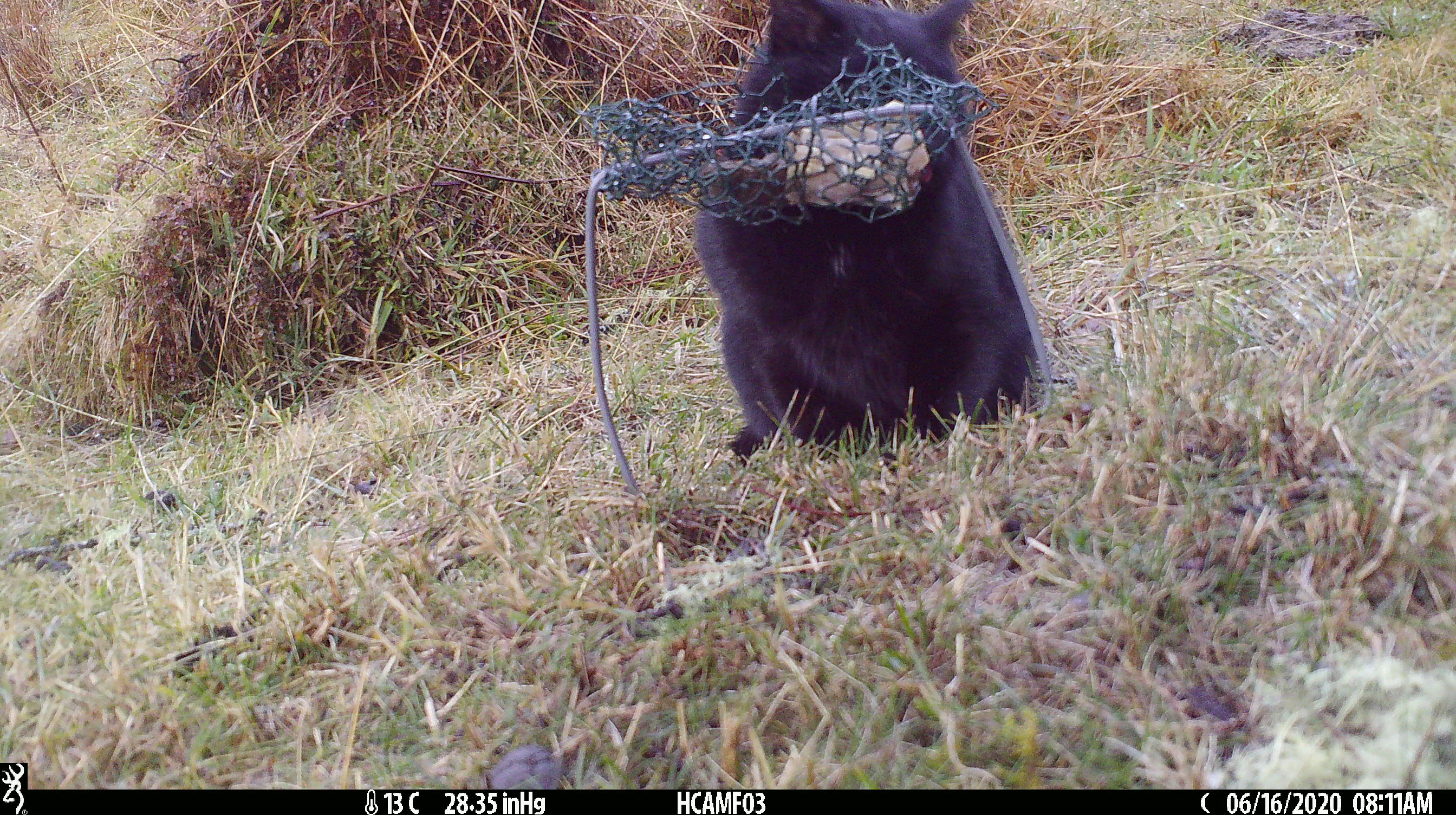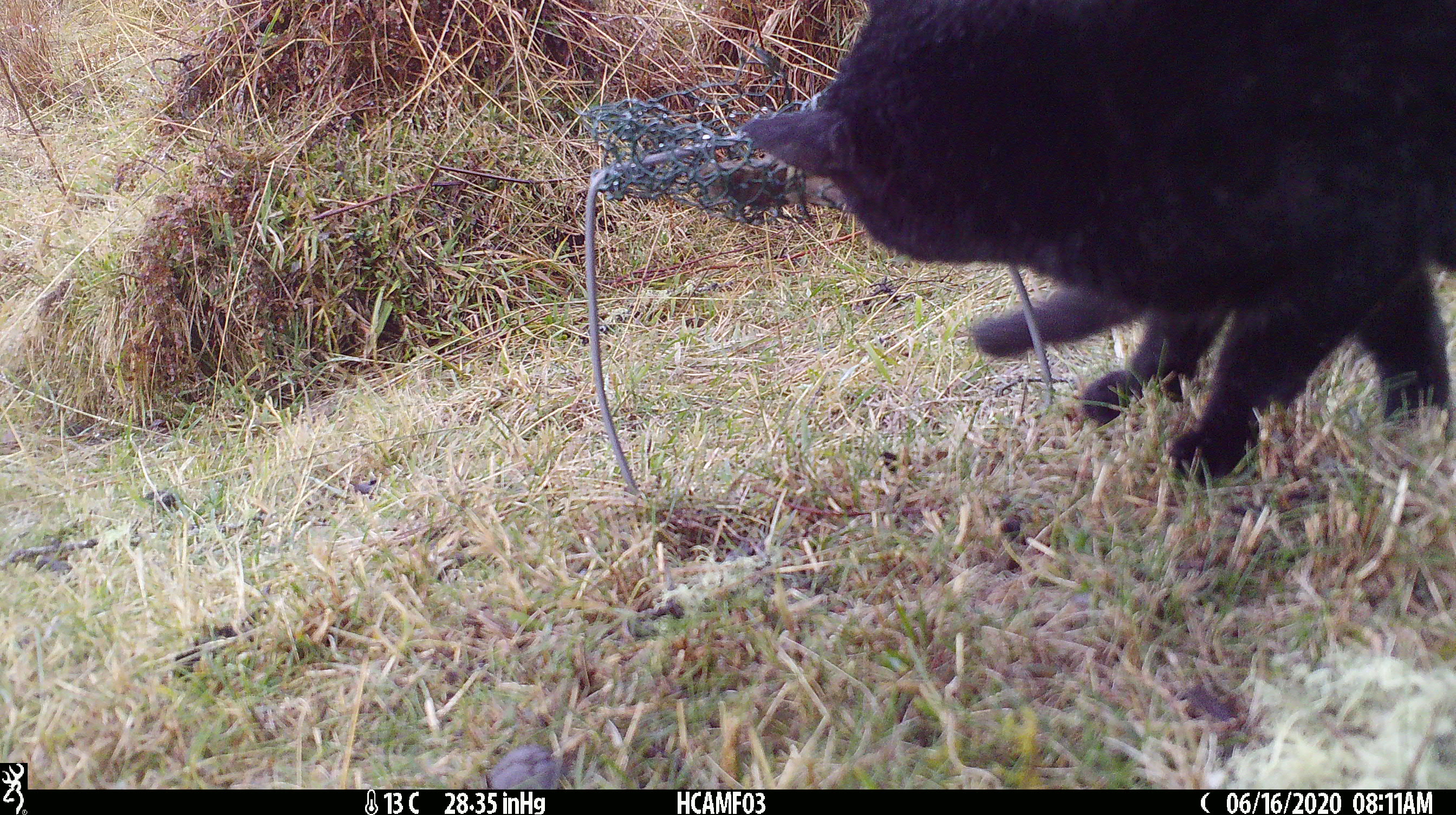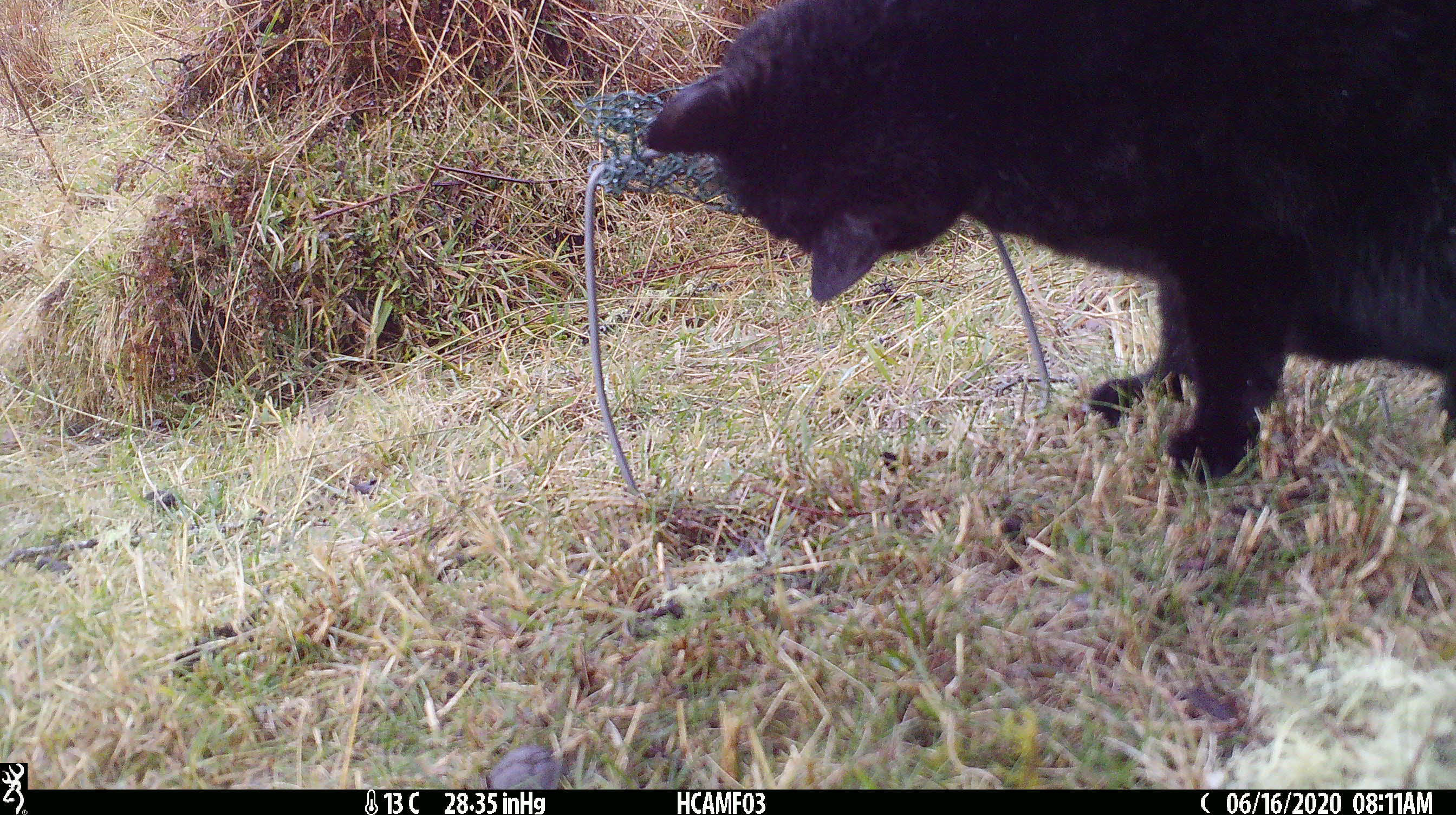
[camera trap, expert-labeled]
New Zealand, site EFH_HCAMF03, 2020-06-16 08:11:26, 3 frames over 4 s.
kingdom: Animalia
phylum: Chordata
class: Mammalia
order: Carnivora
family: Felidae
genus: Felis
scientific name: Felis catus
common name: domestic cat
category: cat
Cat (domestic cat) (Felis catus).